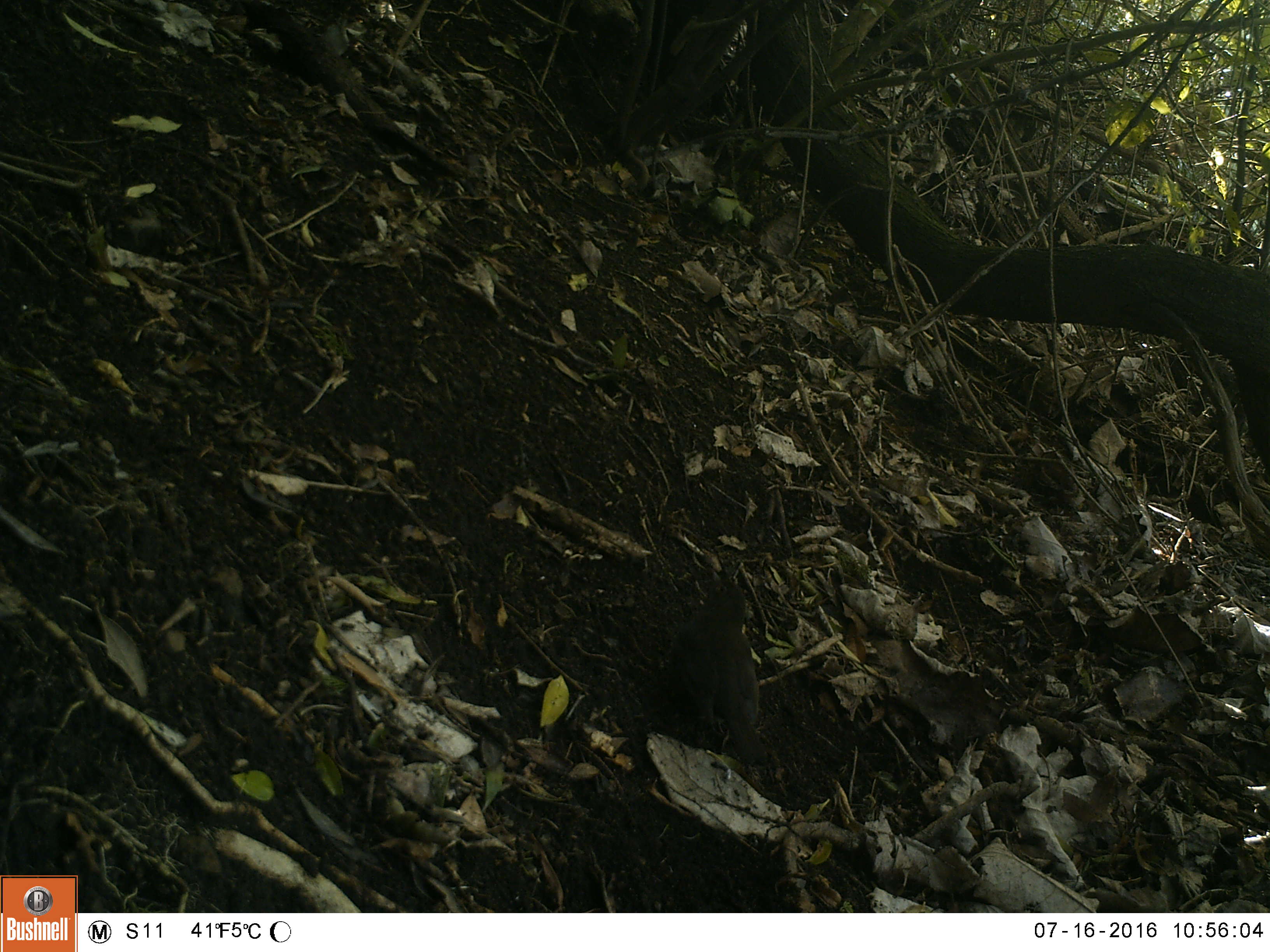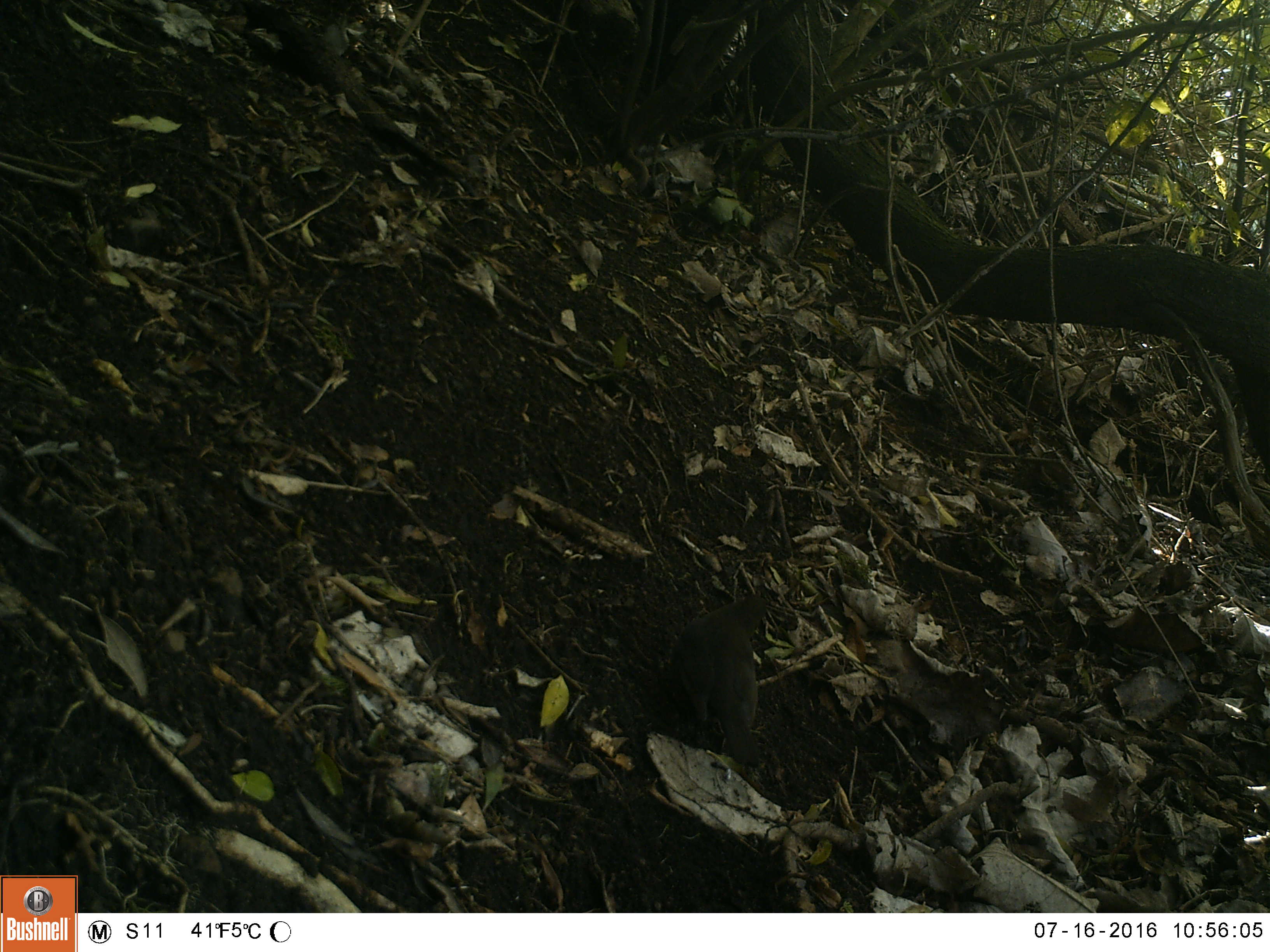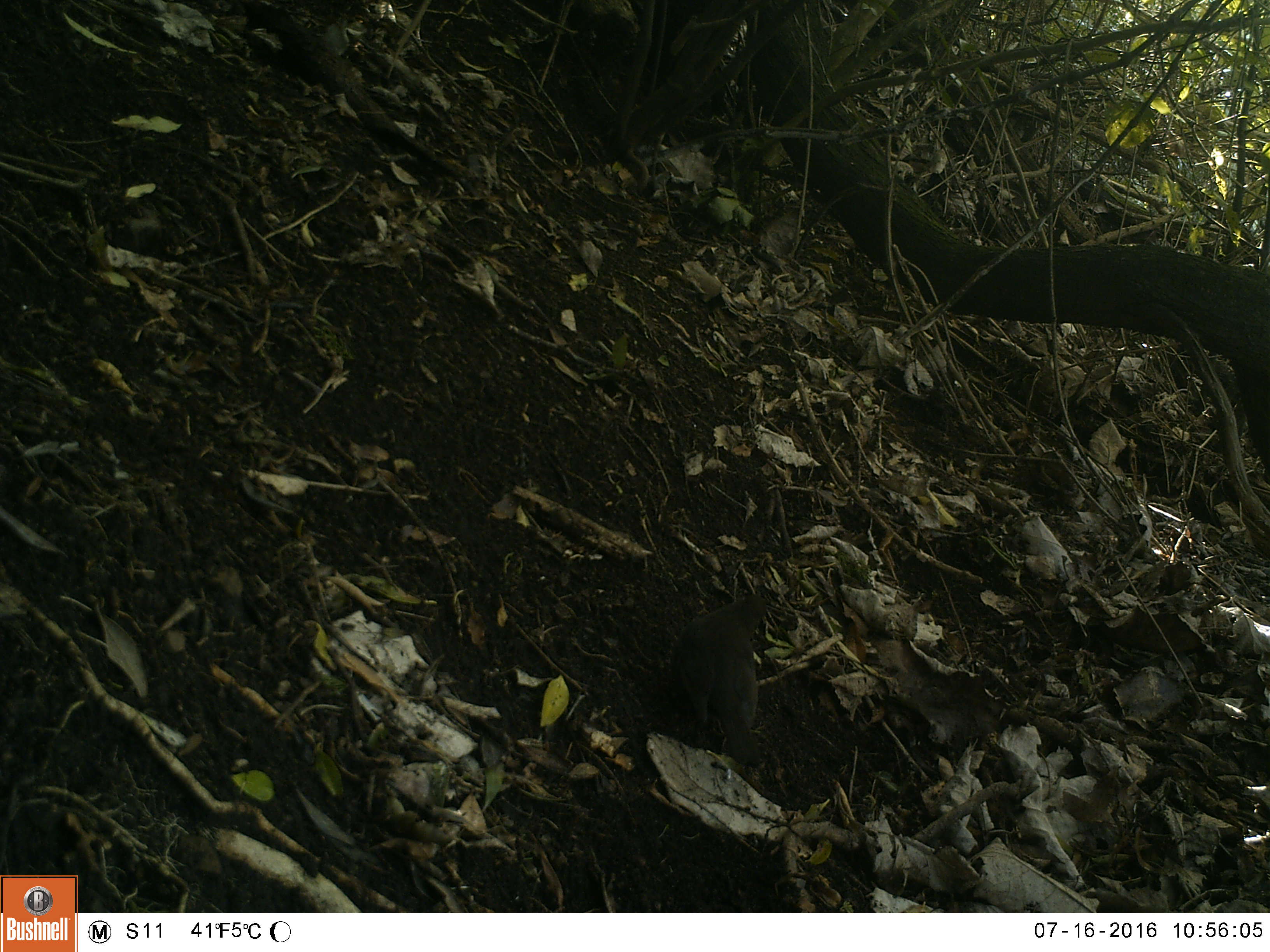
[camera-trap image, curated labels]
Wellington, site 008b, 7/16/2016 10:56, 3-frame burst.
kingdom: Animalia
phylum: Chordata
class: Aves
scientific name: Aves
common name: bird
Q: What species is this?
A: Bird (Aves).